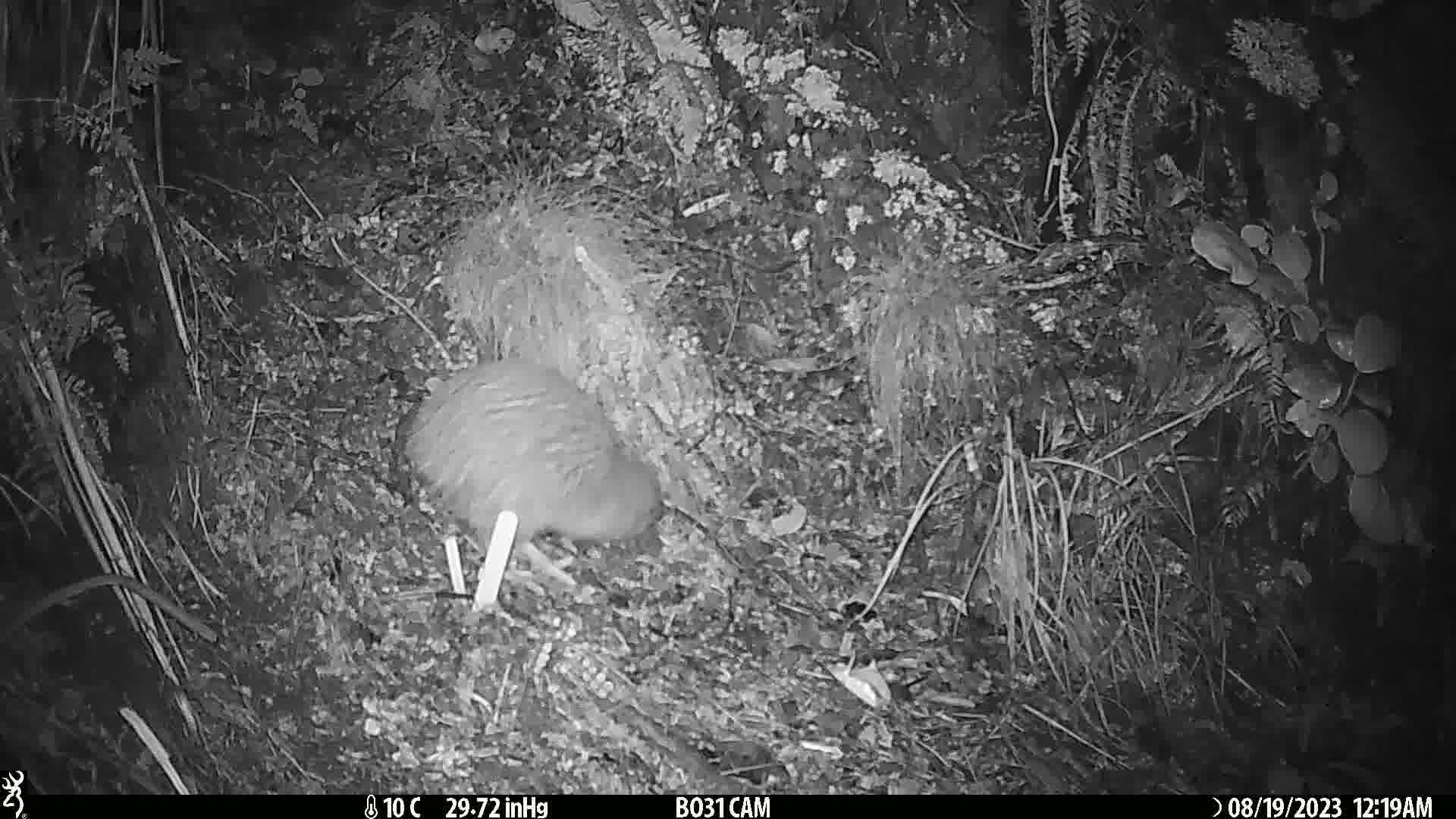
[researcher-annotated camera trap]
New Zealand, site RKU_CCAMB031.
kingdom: Animalia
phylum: Chordata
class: Aves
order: Apterygiformes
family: Apterygidae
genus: Apteryx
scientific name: Apteryx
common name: kiwi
Kiwi (Apteryx).